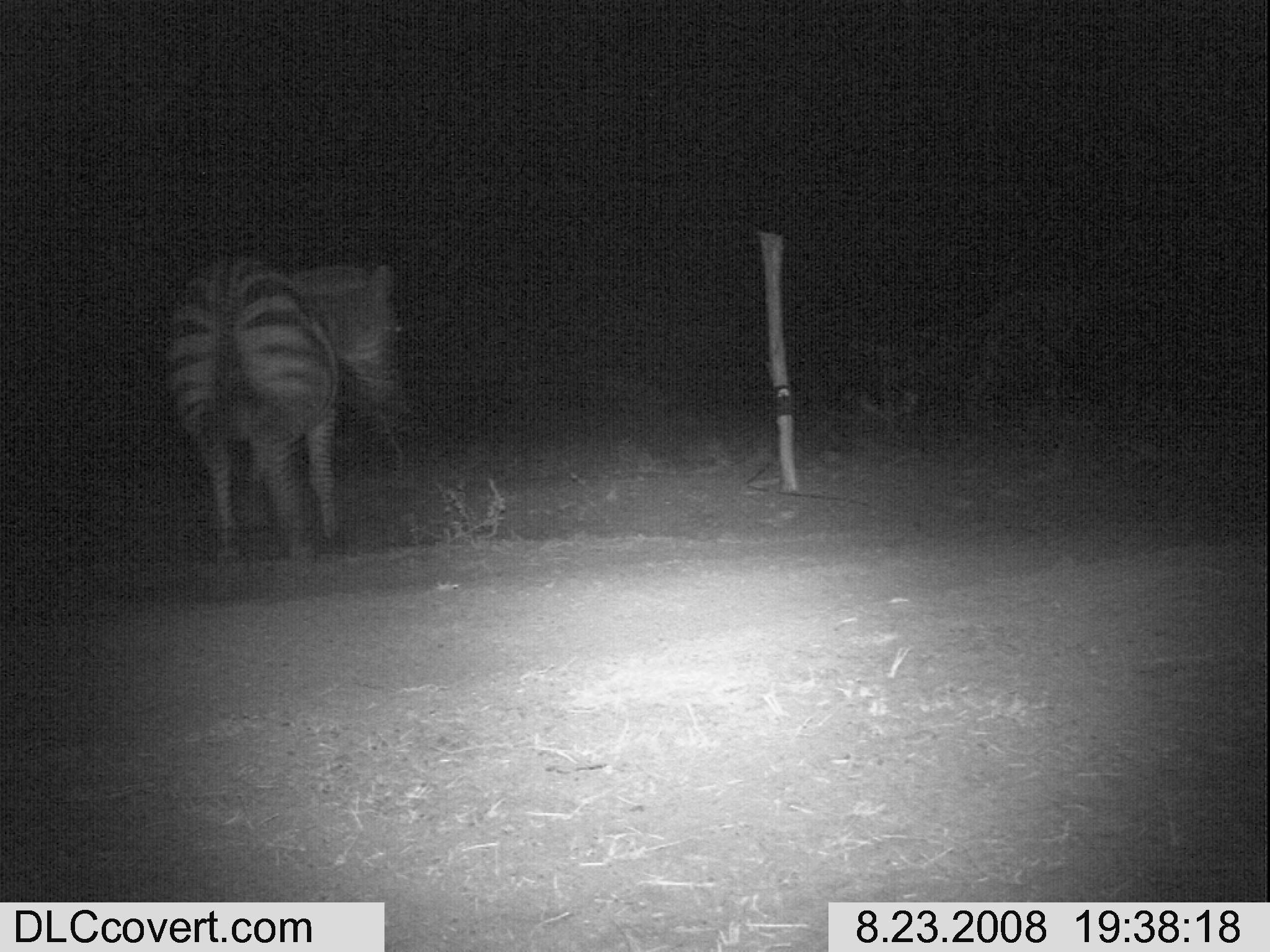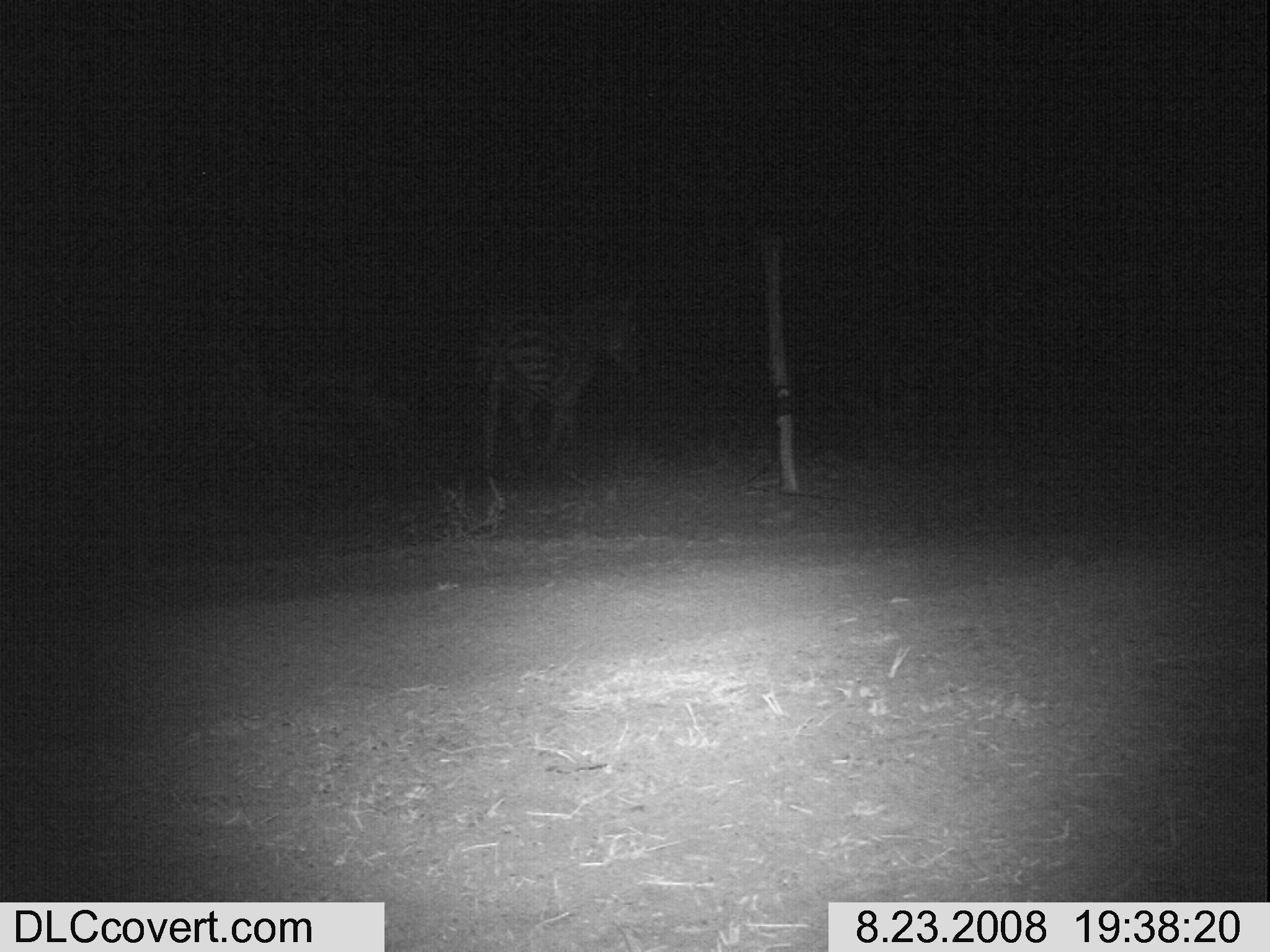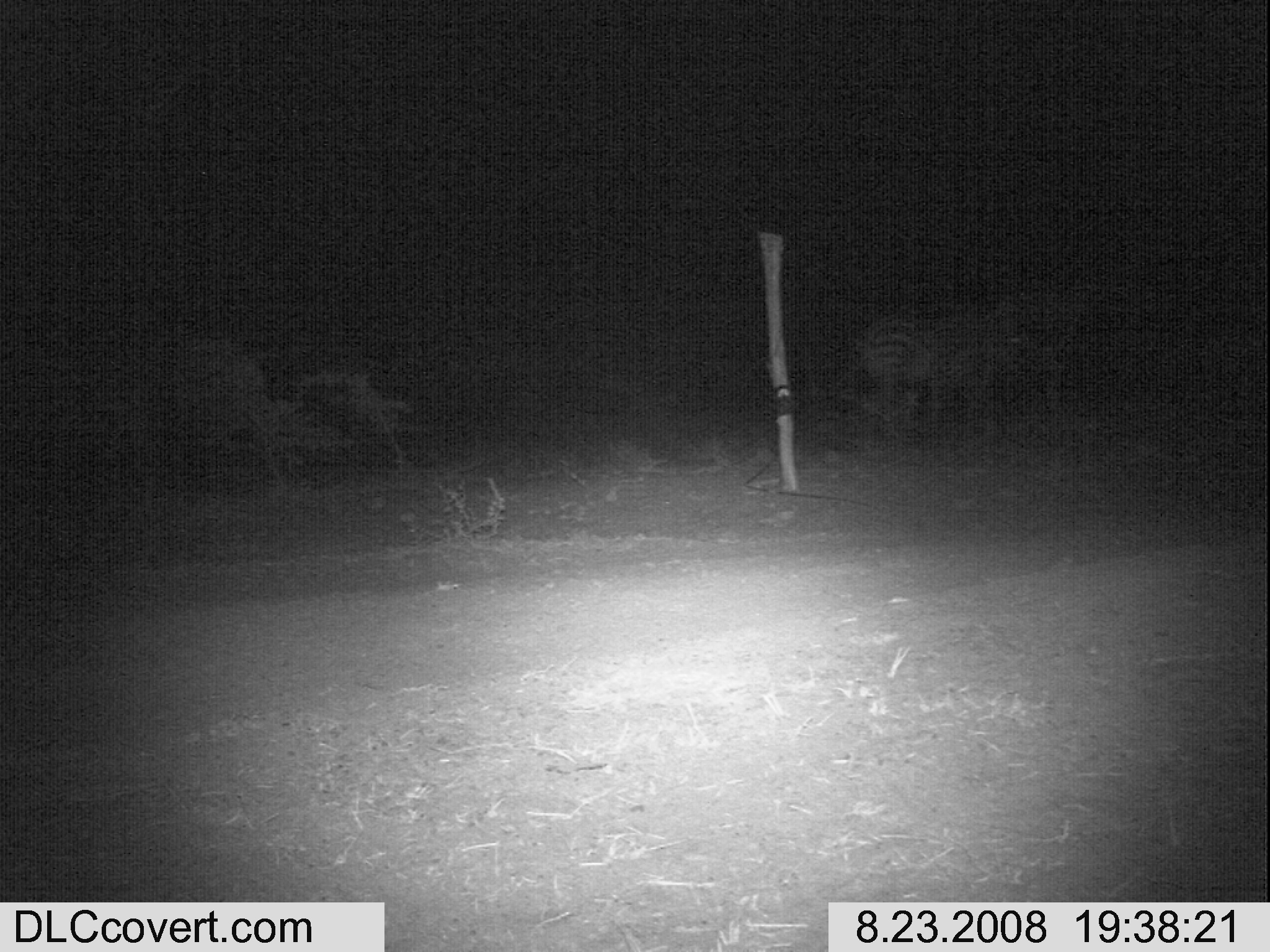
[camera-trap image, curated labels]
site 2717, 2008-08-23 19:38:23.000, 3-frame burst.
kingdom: Animalia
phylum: Chordata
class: Mammalia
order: Perissodactyla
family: Equidae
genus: Equus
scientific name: Equus quagga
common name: plains zebra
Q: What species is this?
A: Equus quagga (plains zebra).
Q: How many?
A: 1.